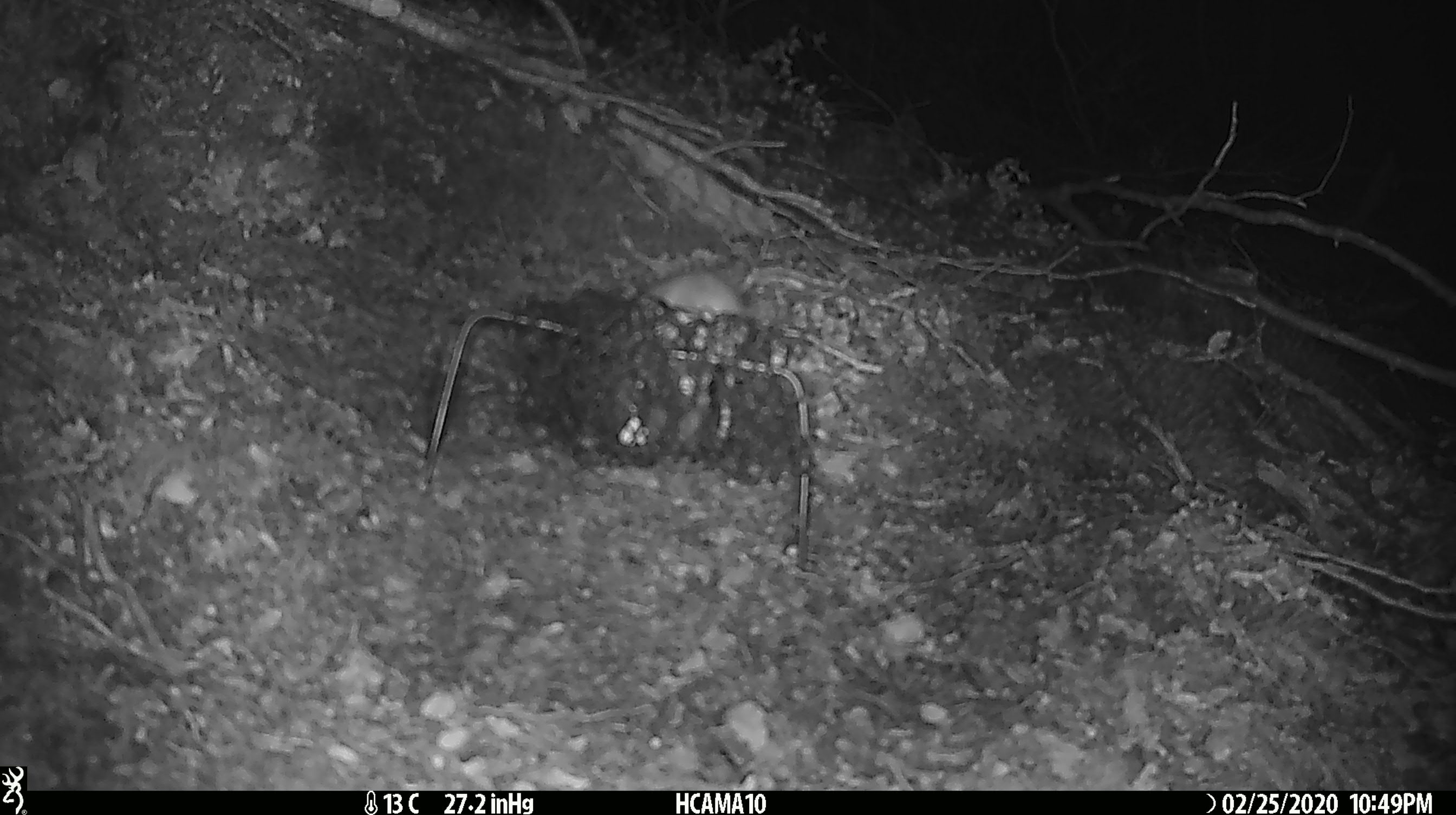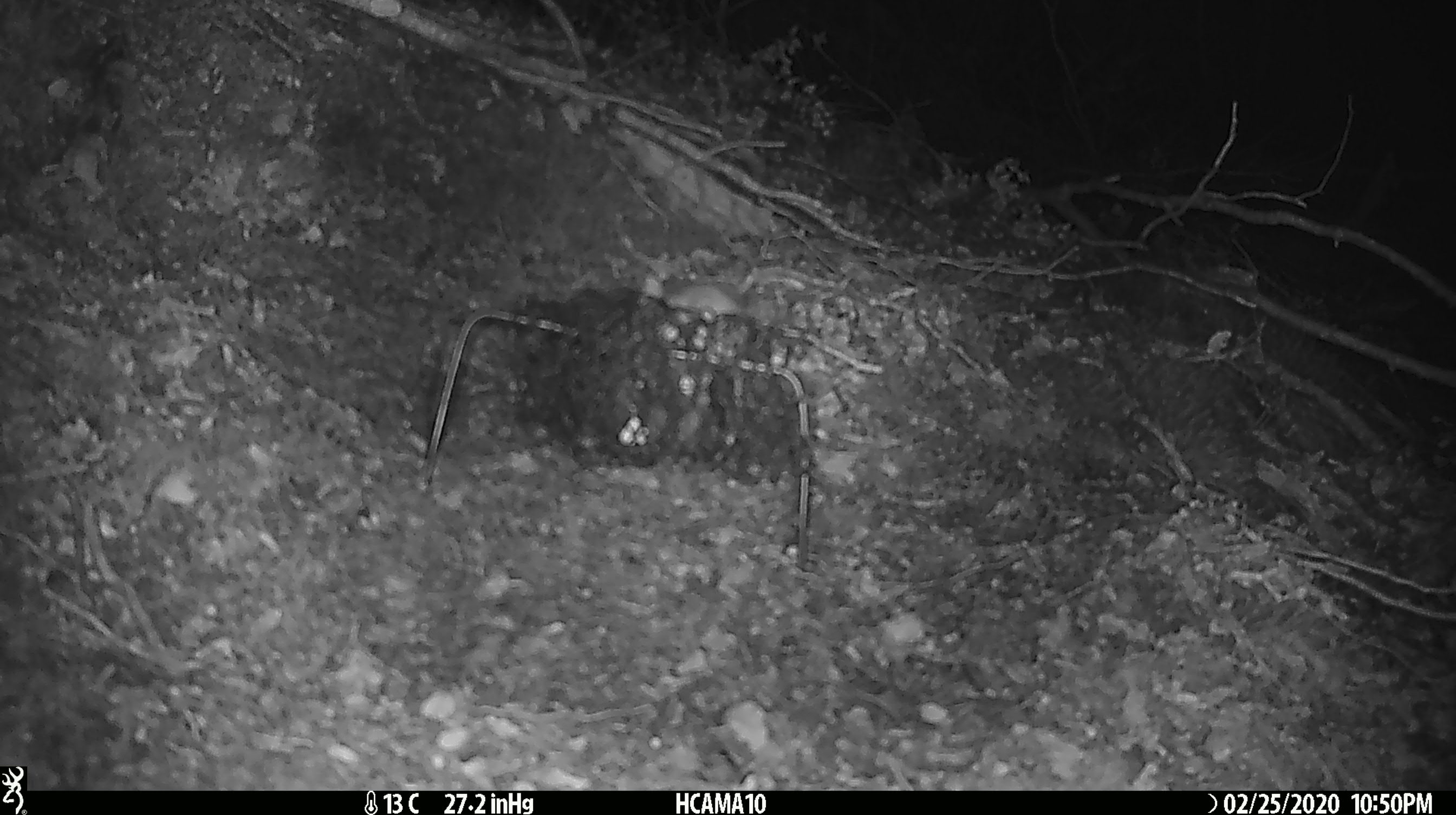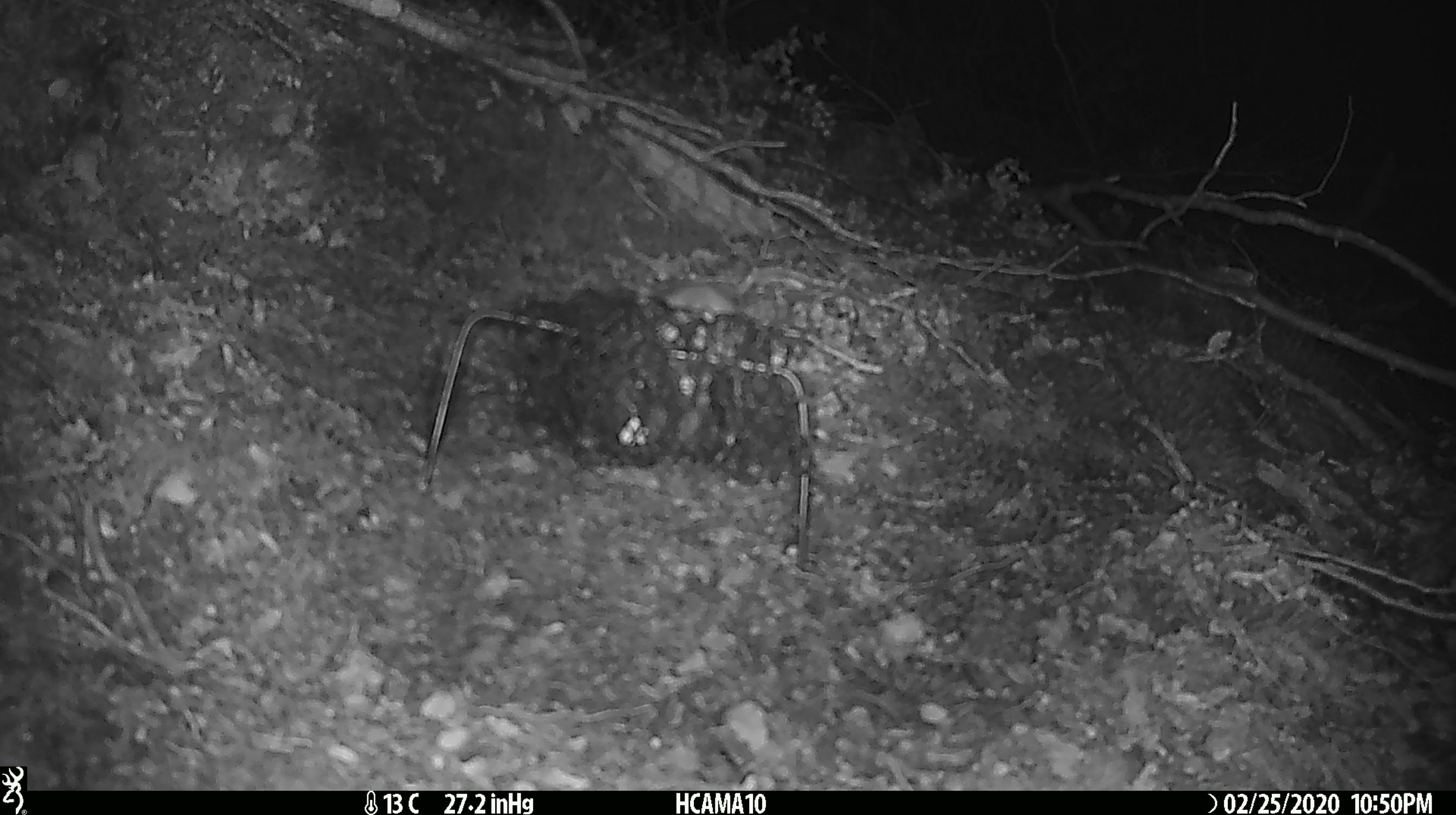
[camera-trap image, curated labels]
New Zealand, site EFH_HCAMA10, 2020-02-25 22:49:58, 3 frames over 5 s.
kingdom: Animalia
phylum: Chordata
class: Mammalia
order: Rodentia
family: Muridae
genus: Mus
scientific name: Mus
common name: mouse